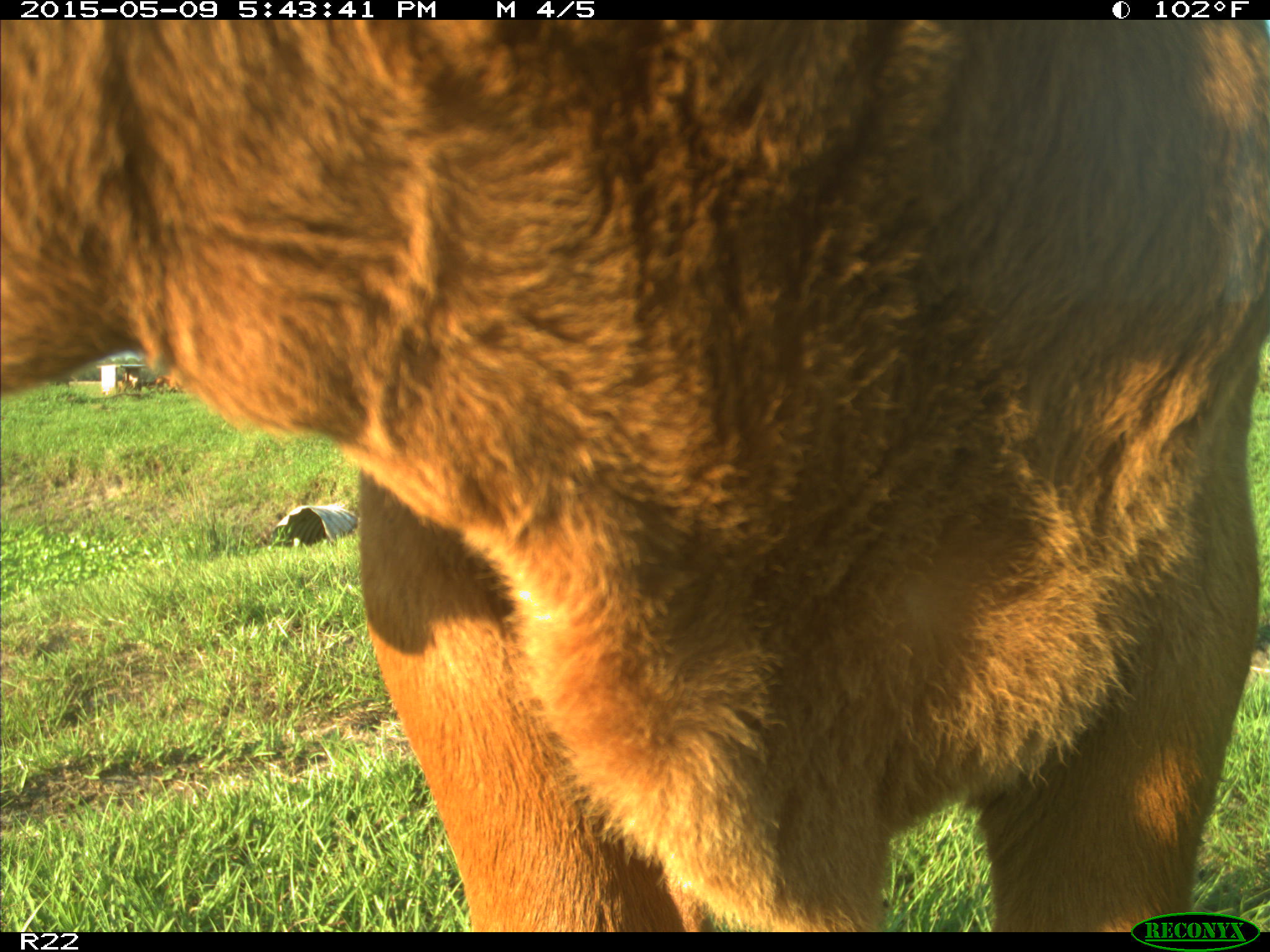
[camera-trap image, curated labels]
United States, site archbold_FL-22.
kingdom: Animalia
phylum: Chordata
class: Mammalia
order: Artiodactyla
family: Bovidae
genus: Bos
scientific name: Bos taurus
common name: domestic cow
Bos taurus (domestic cow).